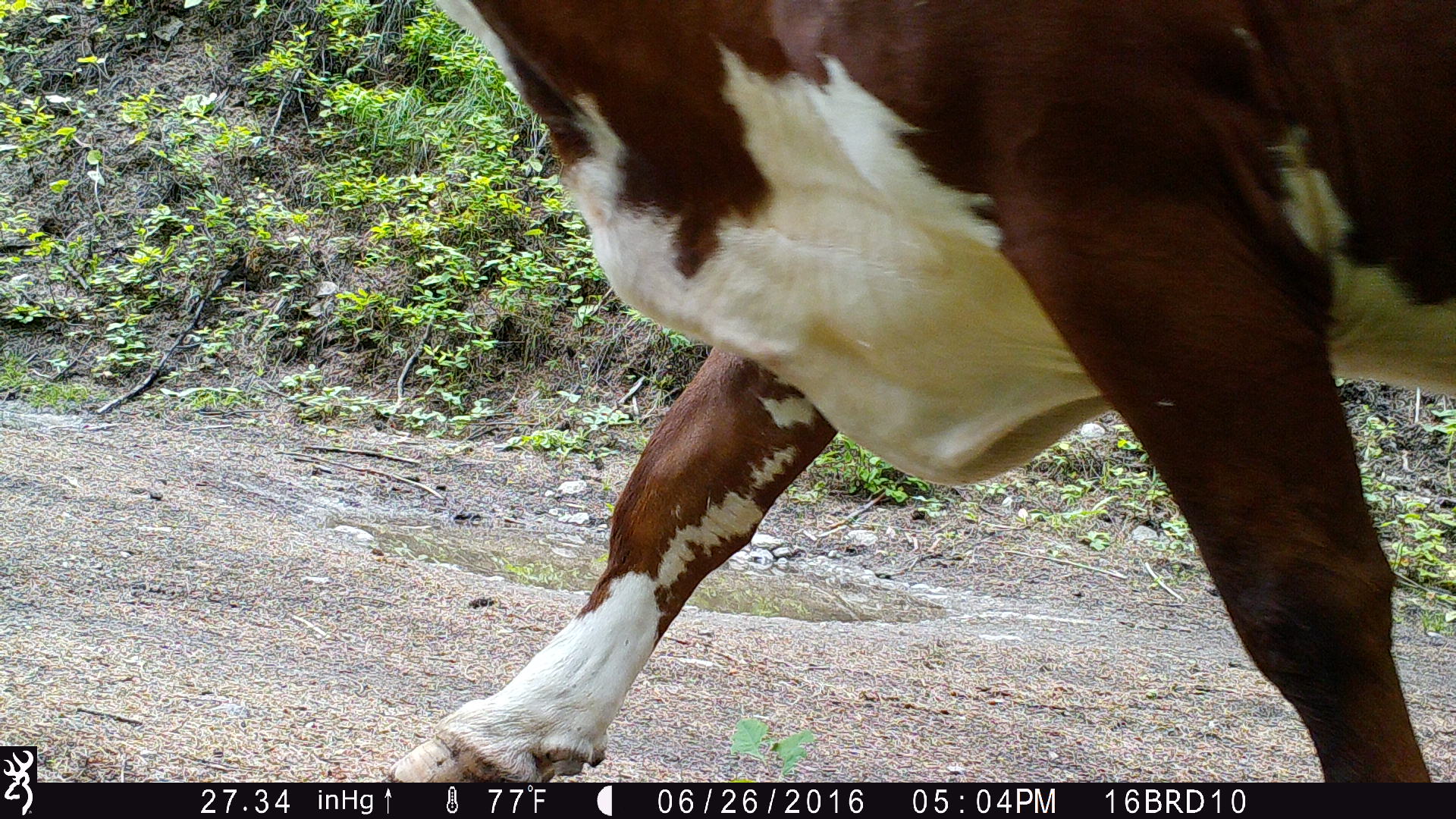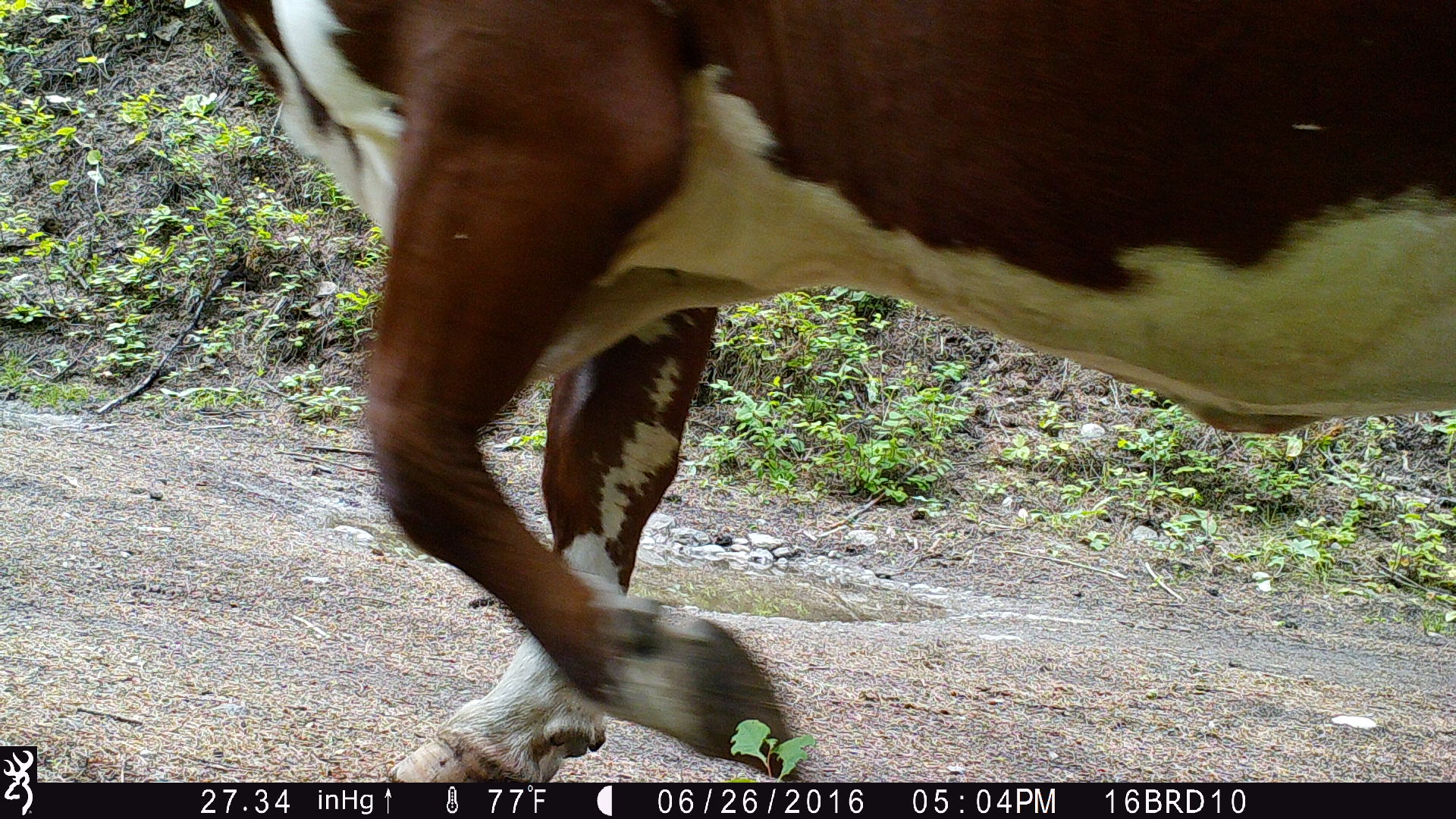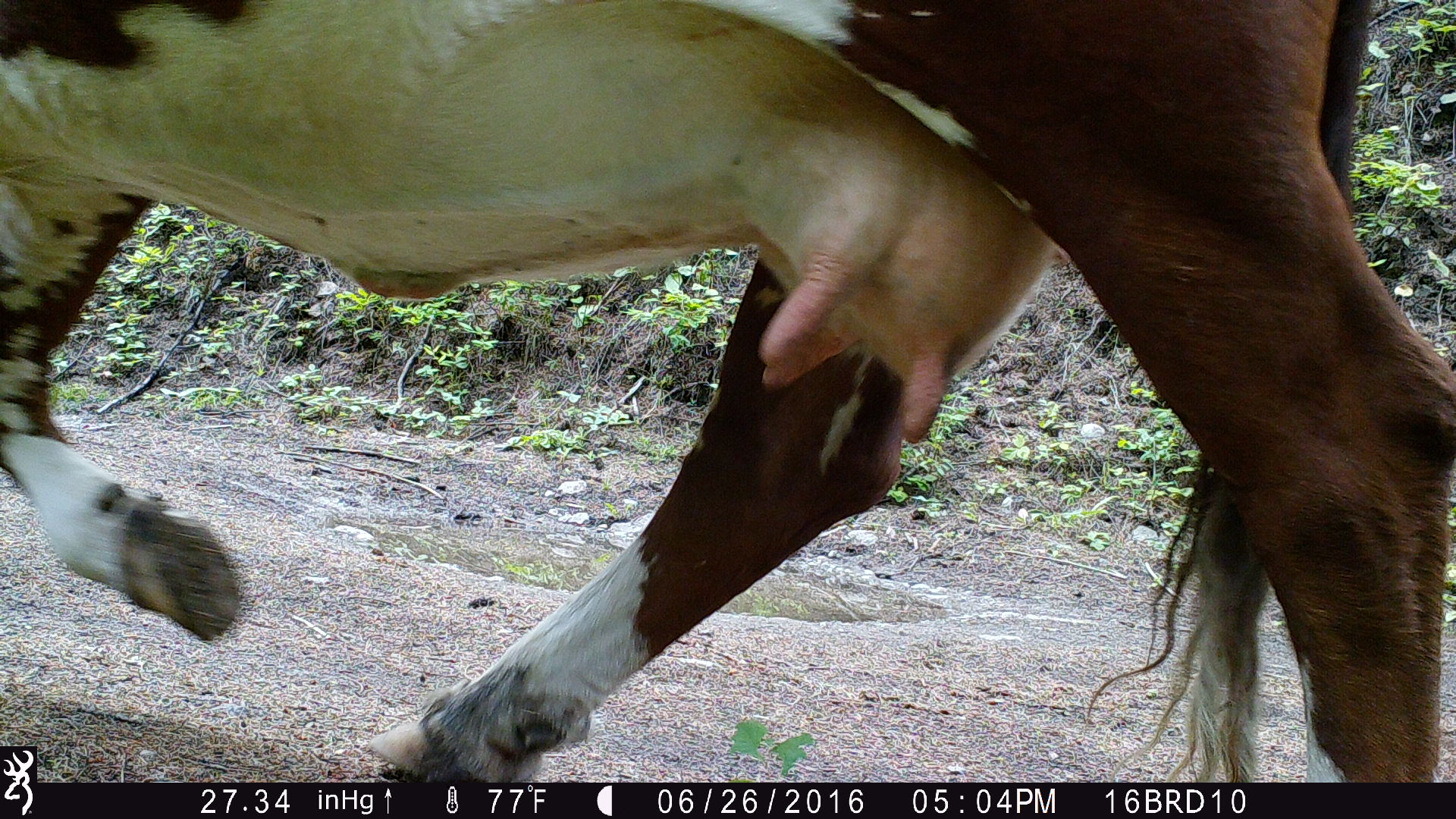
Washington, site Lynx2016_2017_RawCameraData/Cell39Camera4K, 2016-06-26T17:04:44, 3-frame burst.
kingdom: Animalia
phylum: Chordata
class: Mammalia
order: Artiodactyla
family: Bovidae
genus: Bos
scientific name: Bos taurus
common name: domestic cattle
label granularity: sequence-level